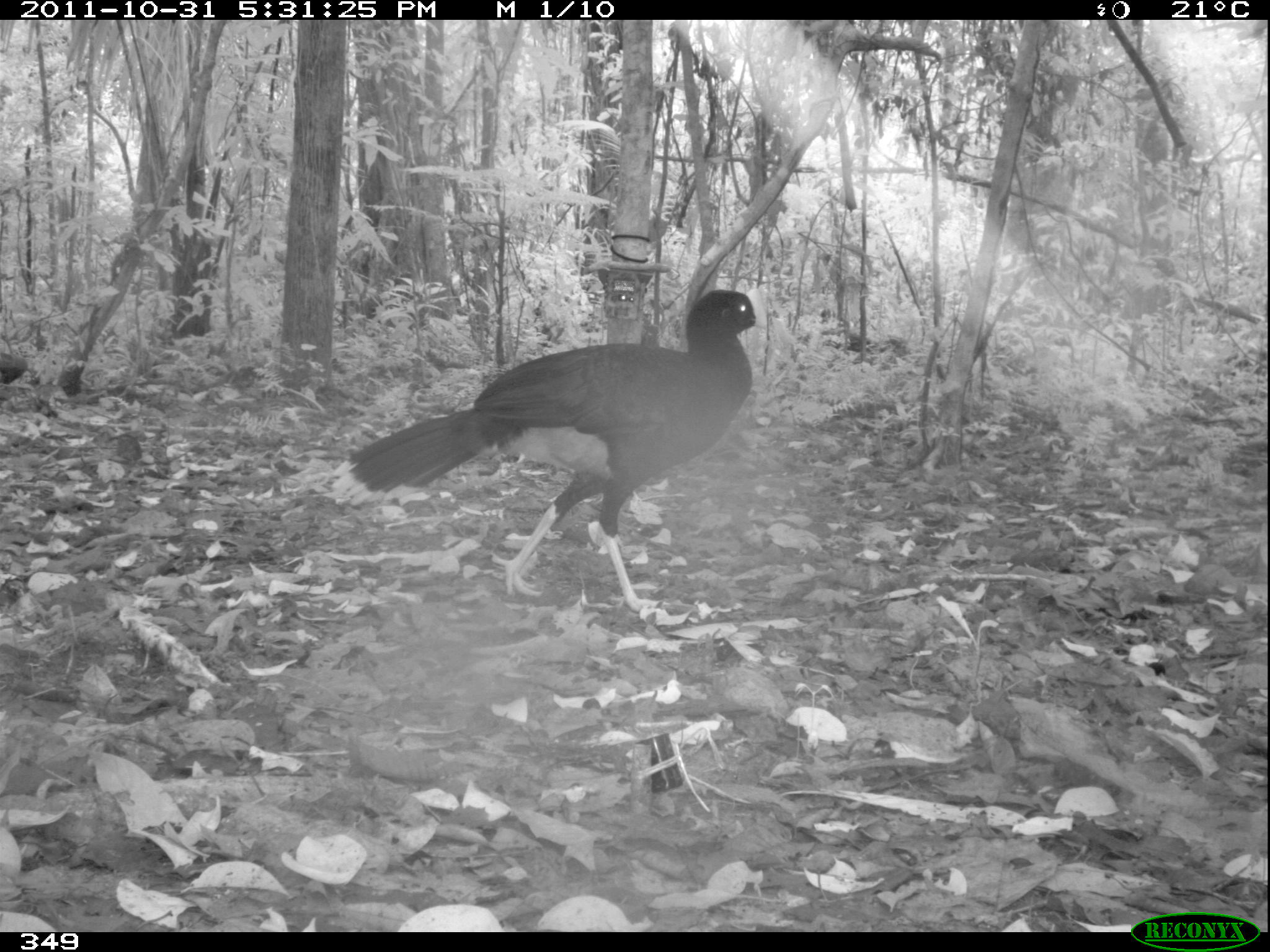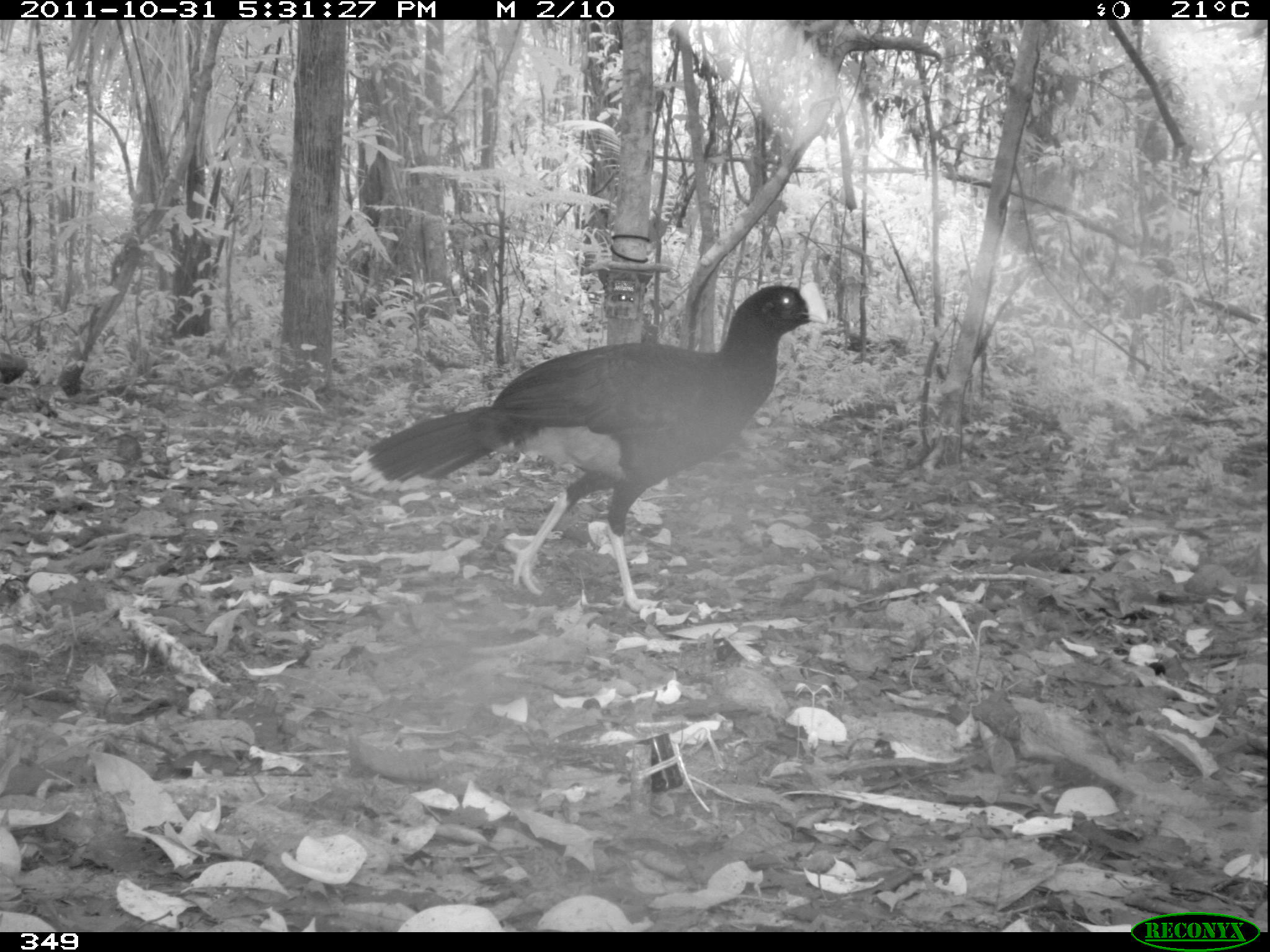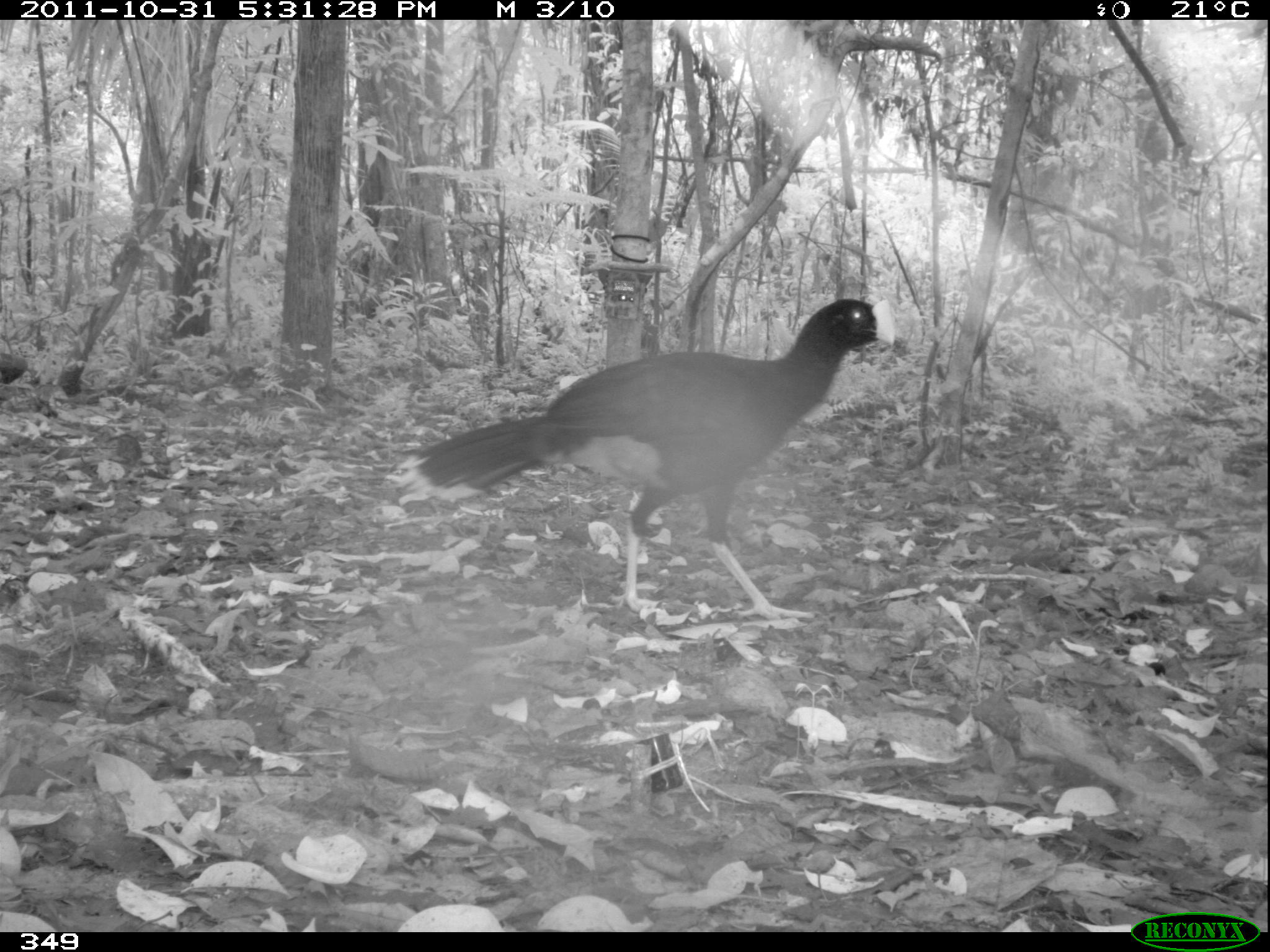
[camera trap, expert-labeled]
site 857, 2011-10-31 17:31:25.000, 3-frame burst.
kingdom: Animalia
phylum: Chordata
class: Aves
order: Galliformes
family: Cracidae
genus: Mitu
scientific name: Mitu tuberosum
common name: razor-billed curassow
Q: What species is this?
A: Mitu tuberosum (razor-billed curassow).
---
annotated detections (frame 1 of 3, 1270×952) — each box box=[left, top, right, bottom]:
mitu tuberosum: box=[317, 282, 771, 614]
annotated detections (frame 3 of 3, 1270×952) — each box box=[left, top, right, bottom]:
mitu tuberosum: box=[389, 296, 896, 624]